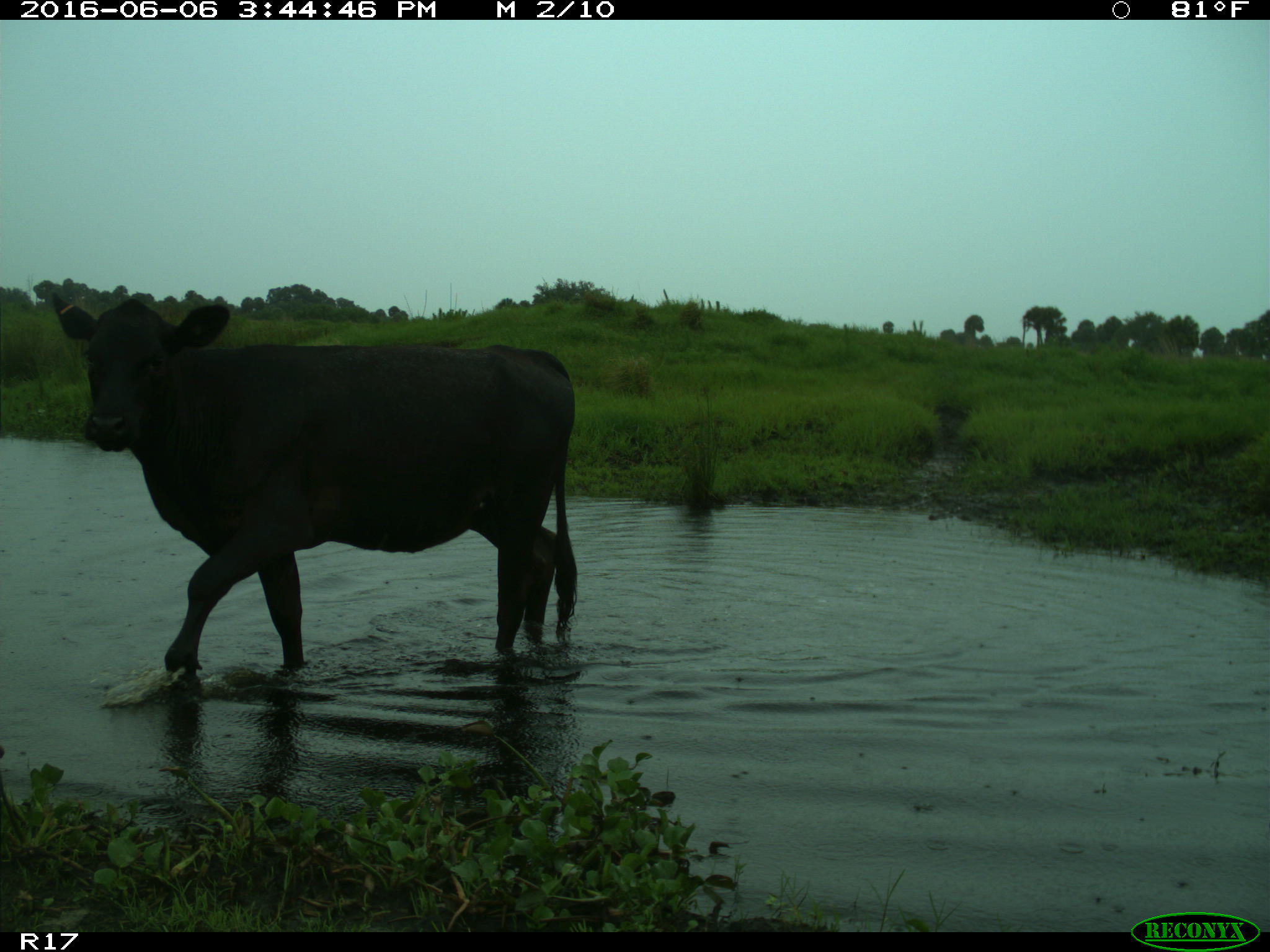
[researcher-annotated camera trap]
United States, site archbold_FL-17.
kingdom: Animalia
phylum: Chordata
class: Mammalia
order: Artiodactyla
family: Bovidae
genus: Bos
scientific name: Bos taurus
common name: domestic cow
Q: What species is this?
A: Bos taurus (domestic cow).